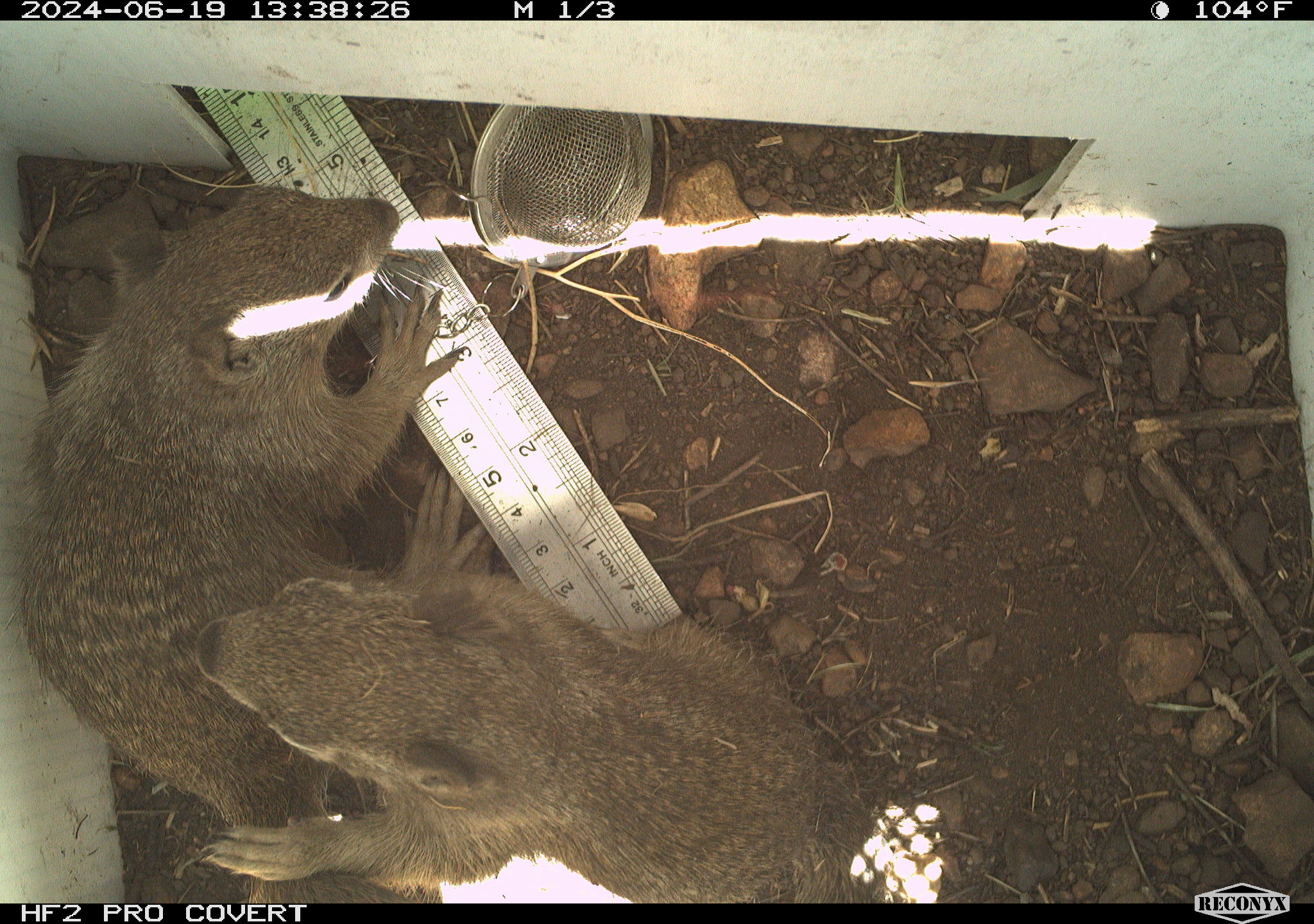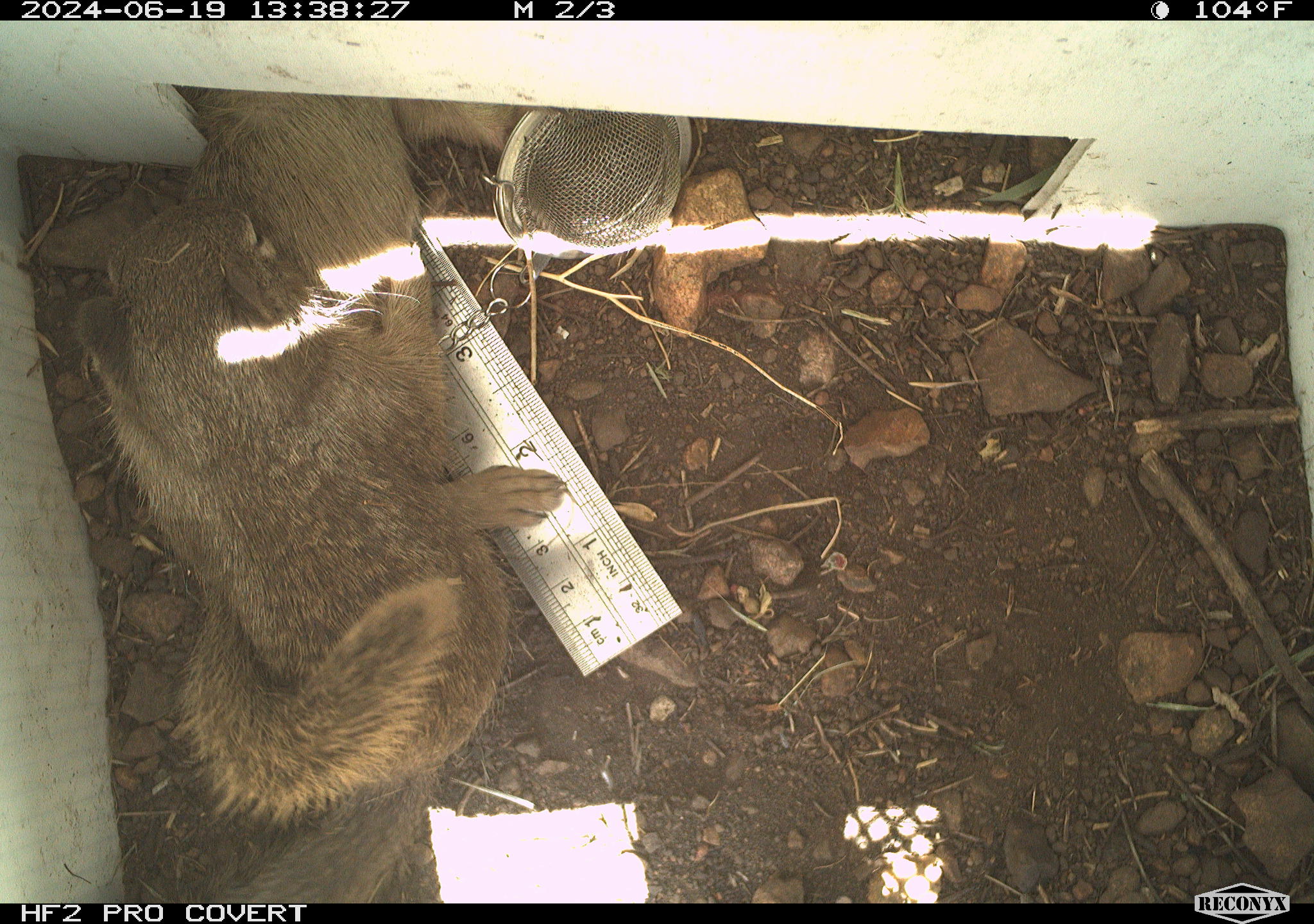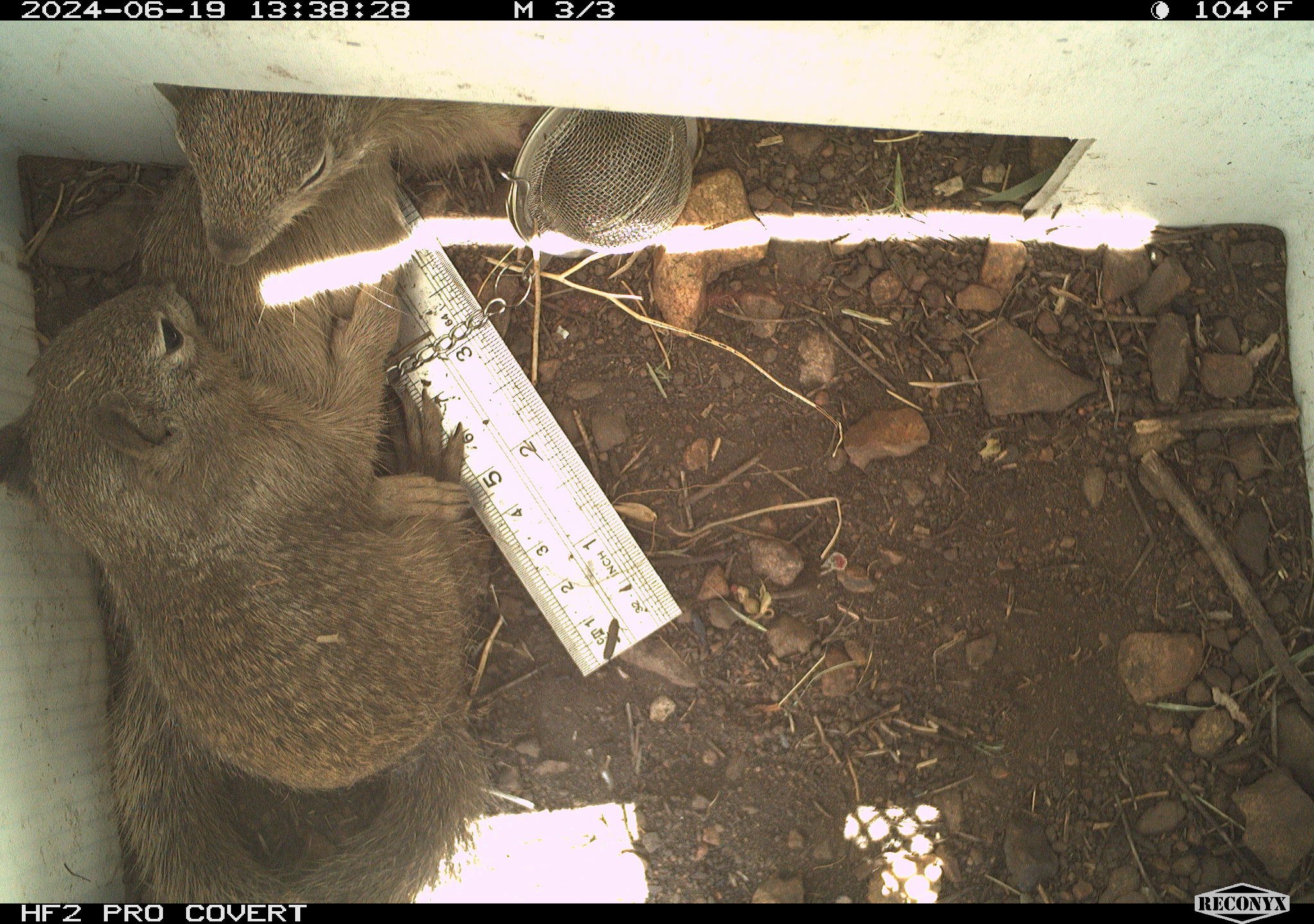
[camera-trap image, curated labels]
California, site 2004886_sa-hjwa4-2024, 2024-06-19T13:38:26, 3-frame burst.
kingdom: Animalia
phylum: Chordata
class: Mammalia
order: Rodentia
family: Sciuridae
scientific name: Sciuridae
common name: squirrels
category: sciuridae family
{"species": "sciuridae family (squirrels) (Sciuridae)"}